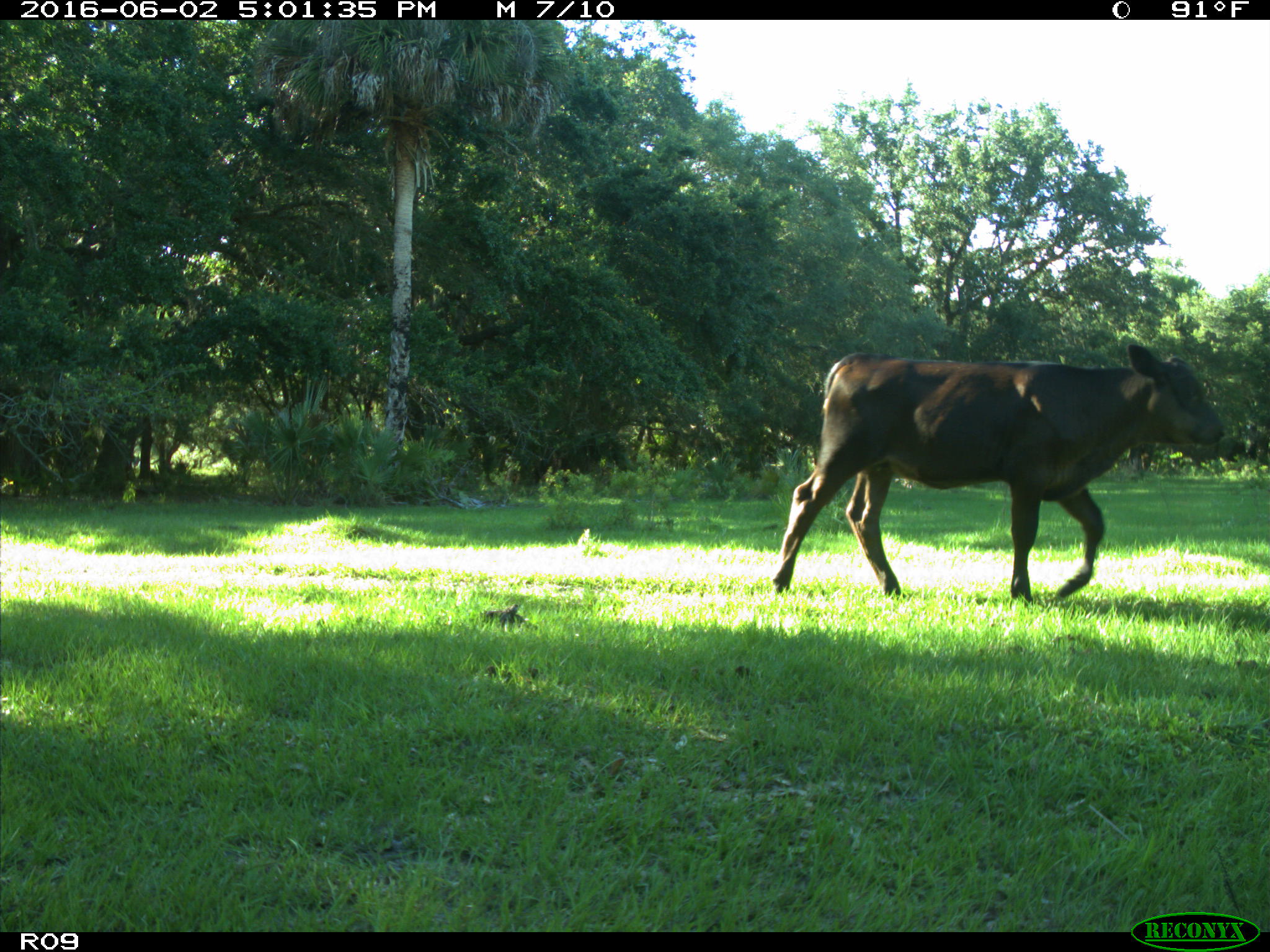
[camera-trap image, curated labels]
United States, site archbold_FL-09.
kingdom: Animalia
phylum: Chordata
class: Mammalia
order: Artiodactyla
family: Bovidae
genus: Bos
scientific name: Bos taurus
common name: domestic cow